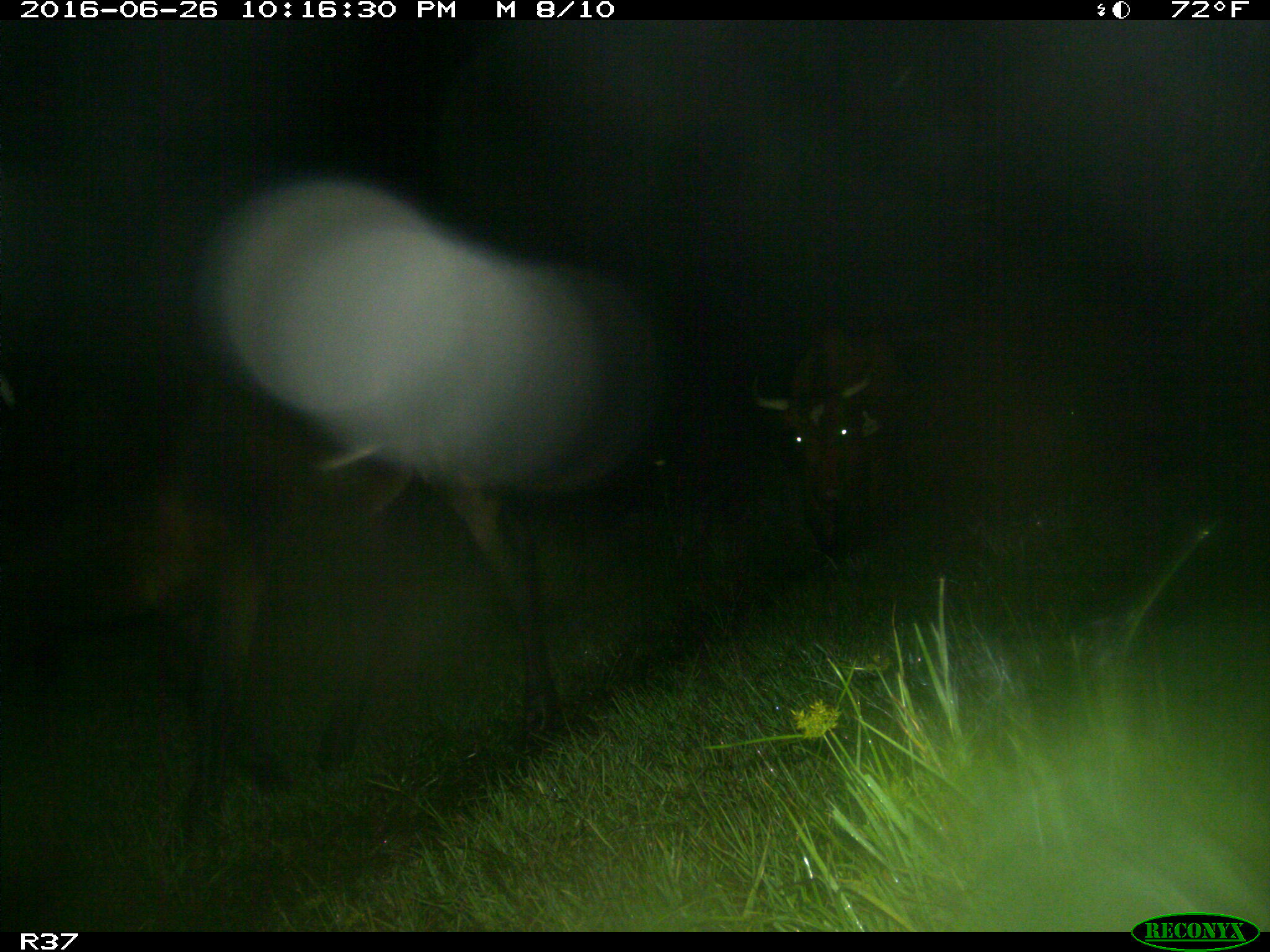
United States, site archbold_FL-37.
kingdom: Animalia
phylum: Chordata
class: Mammalia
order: Artiodactyla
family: Bovidae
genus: Bos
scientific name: Bos taurus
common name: domestic cow